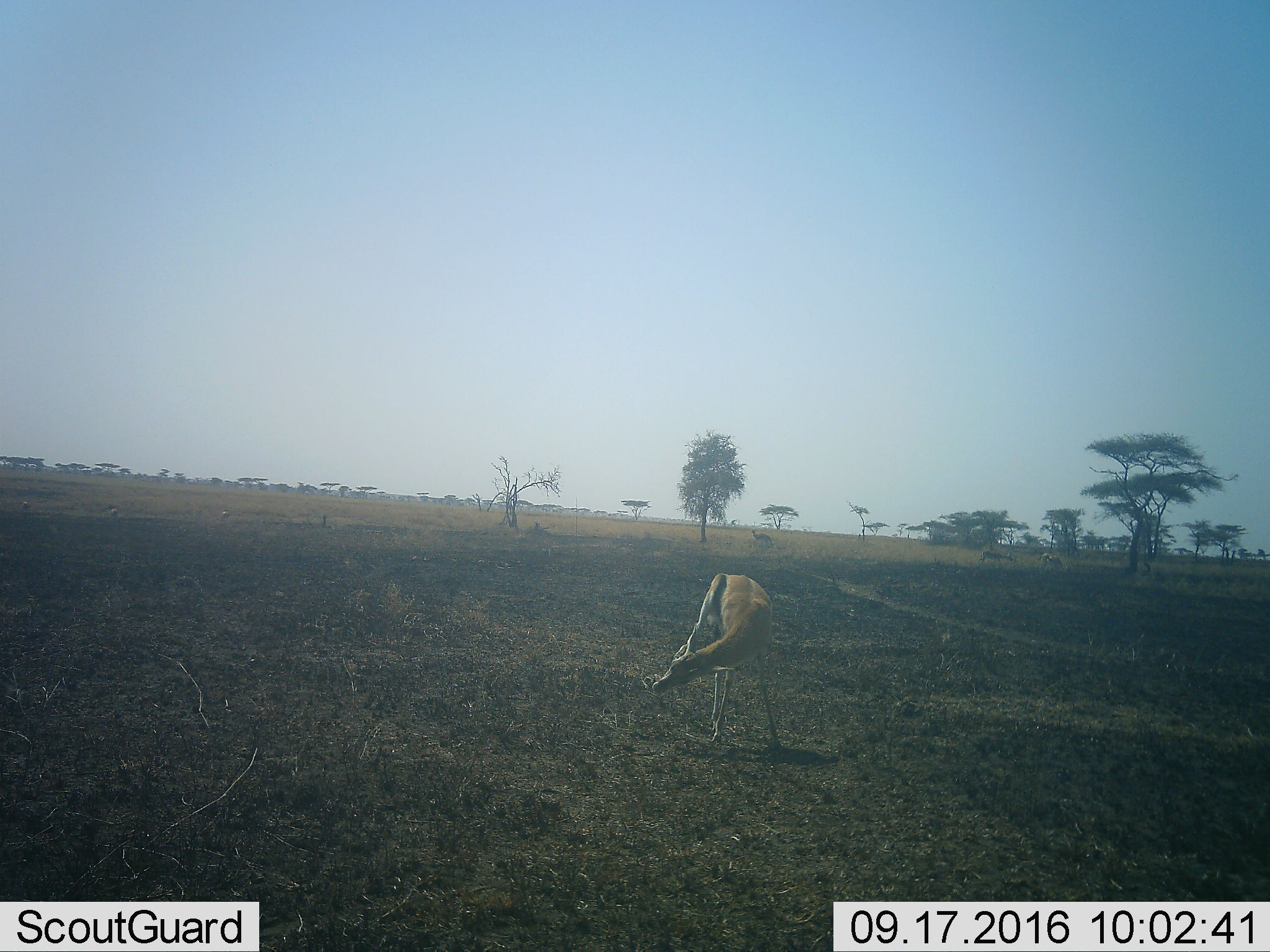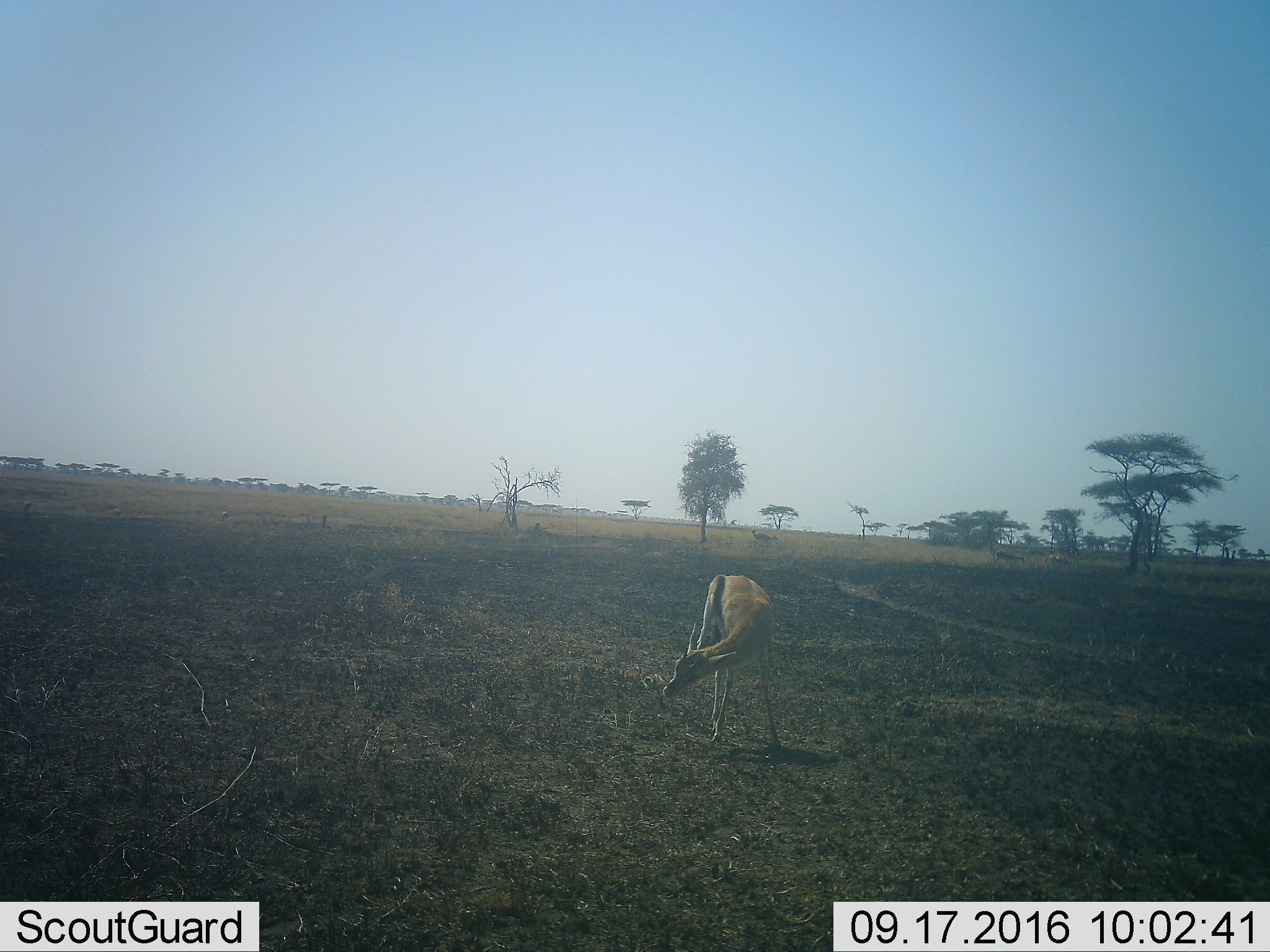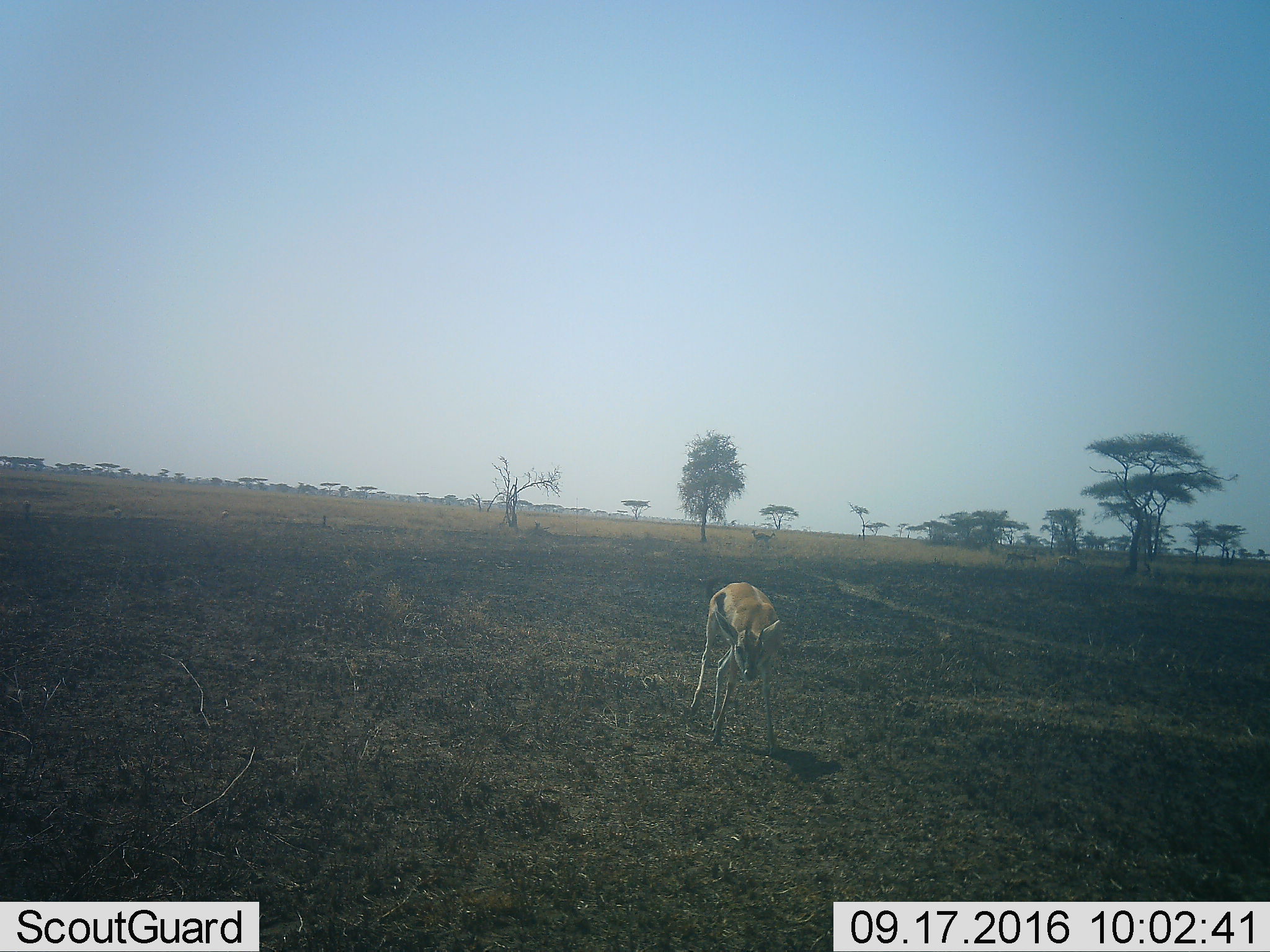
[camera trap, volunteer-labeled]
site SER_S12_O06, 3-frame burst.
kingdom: Animalia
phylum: Chordata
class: Mammalia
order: Artiodactyla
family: Bovidae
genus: Eudorcas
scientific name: Eudorcas thomsonii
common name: thomson's gazelle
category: gazellethomsons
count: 5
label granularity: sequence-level